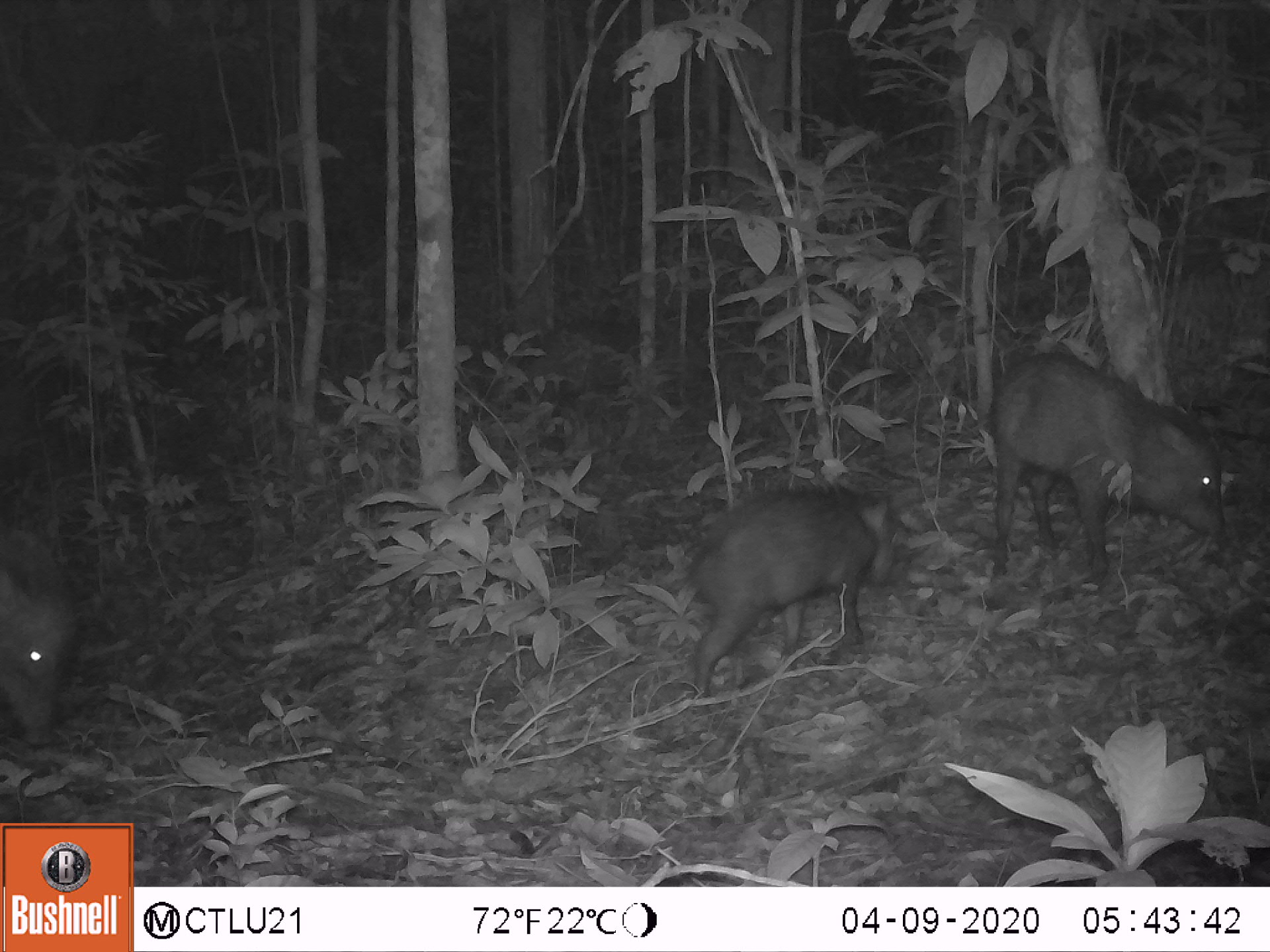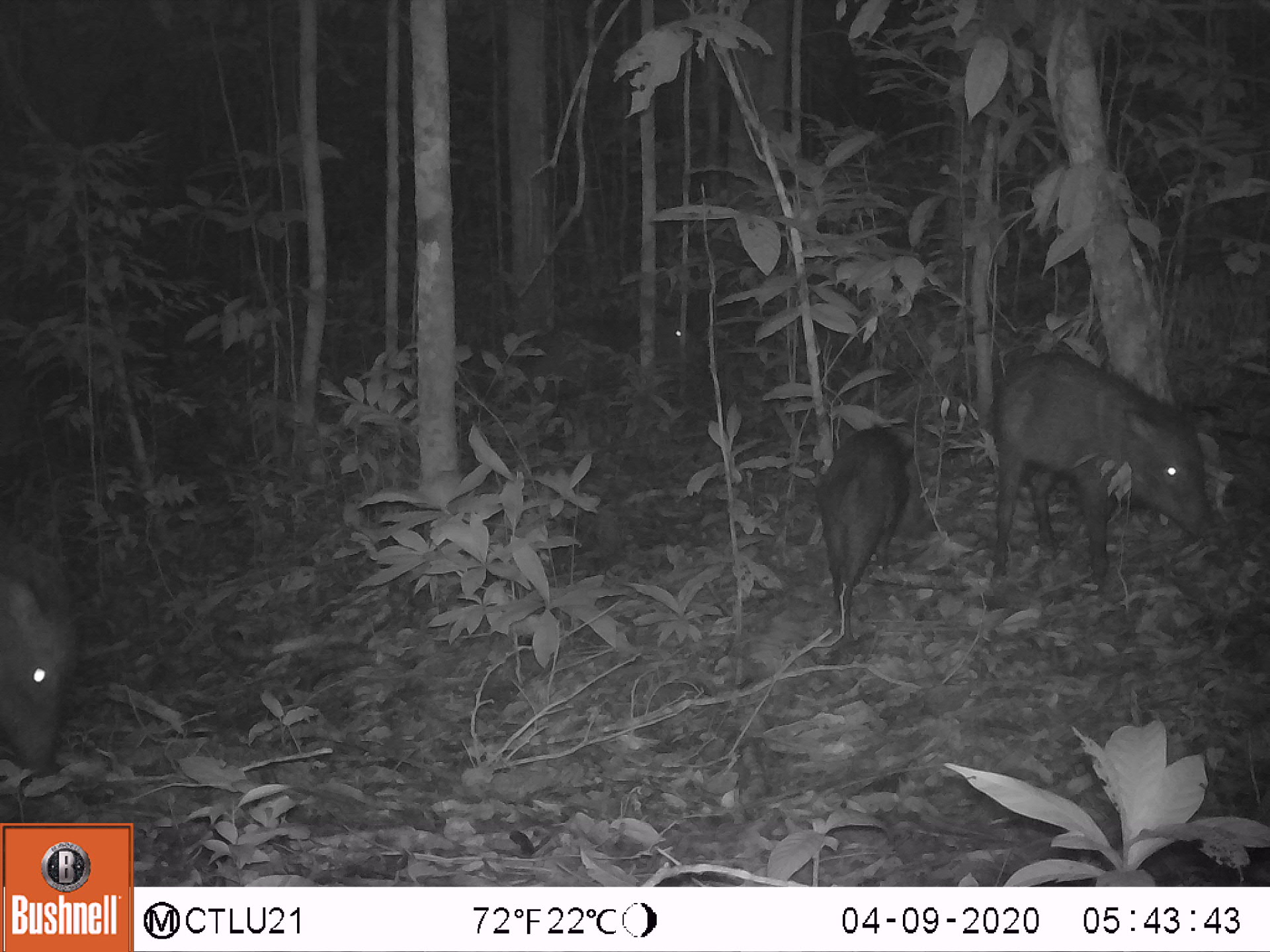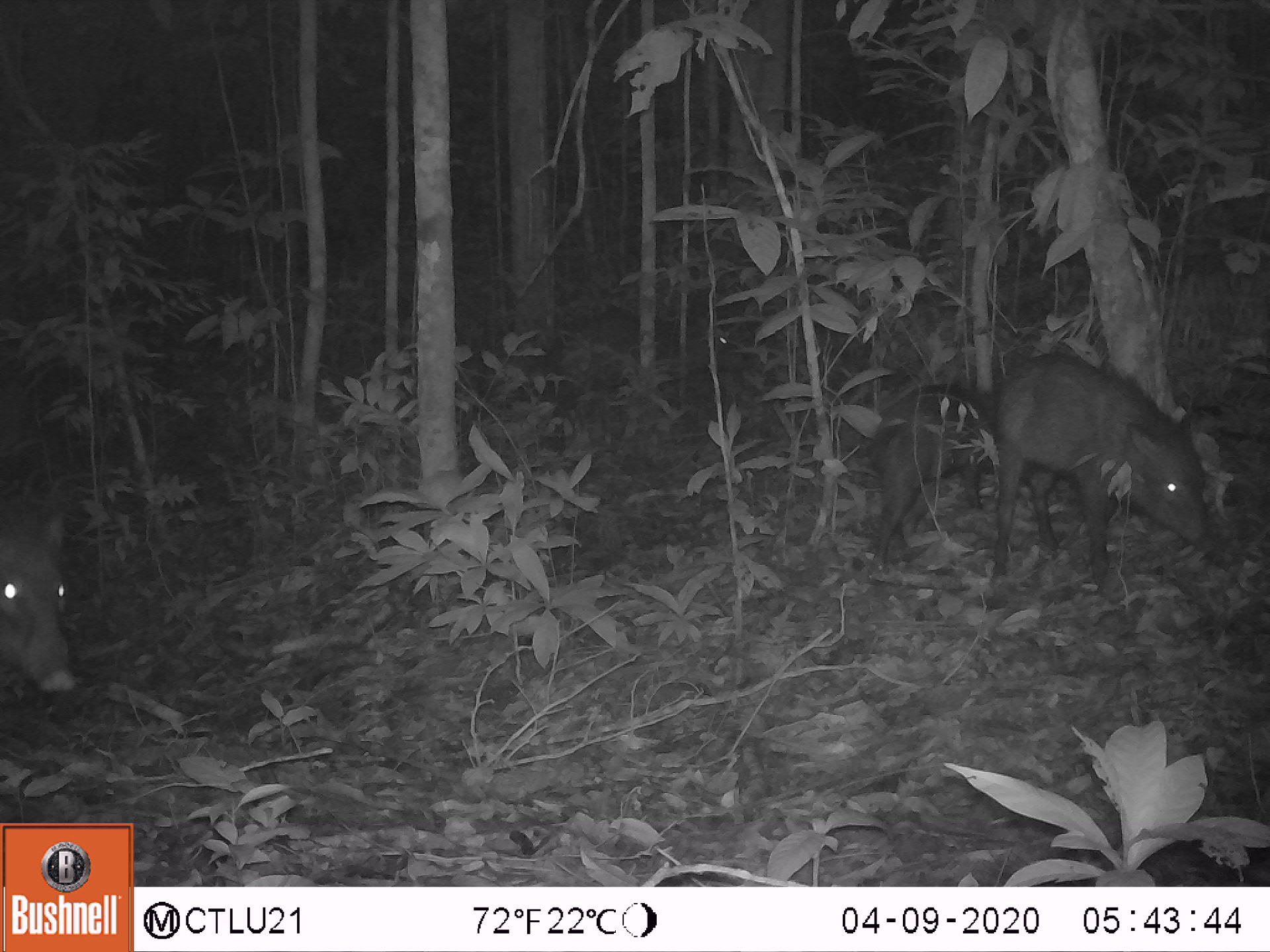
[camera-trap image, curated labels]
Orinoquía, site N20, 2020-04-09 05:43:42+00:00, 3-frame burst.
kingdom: Animalia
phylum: Chordata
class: Mammalia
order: Artiodactyla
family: Tayassuidae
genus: Pecari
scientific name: Pecari tajacu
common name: collared peccary